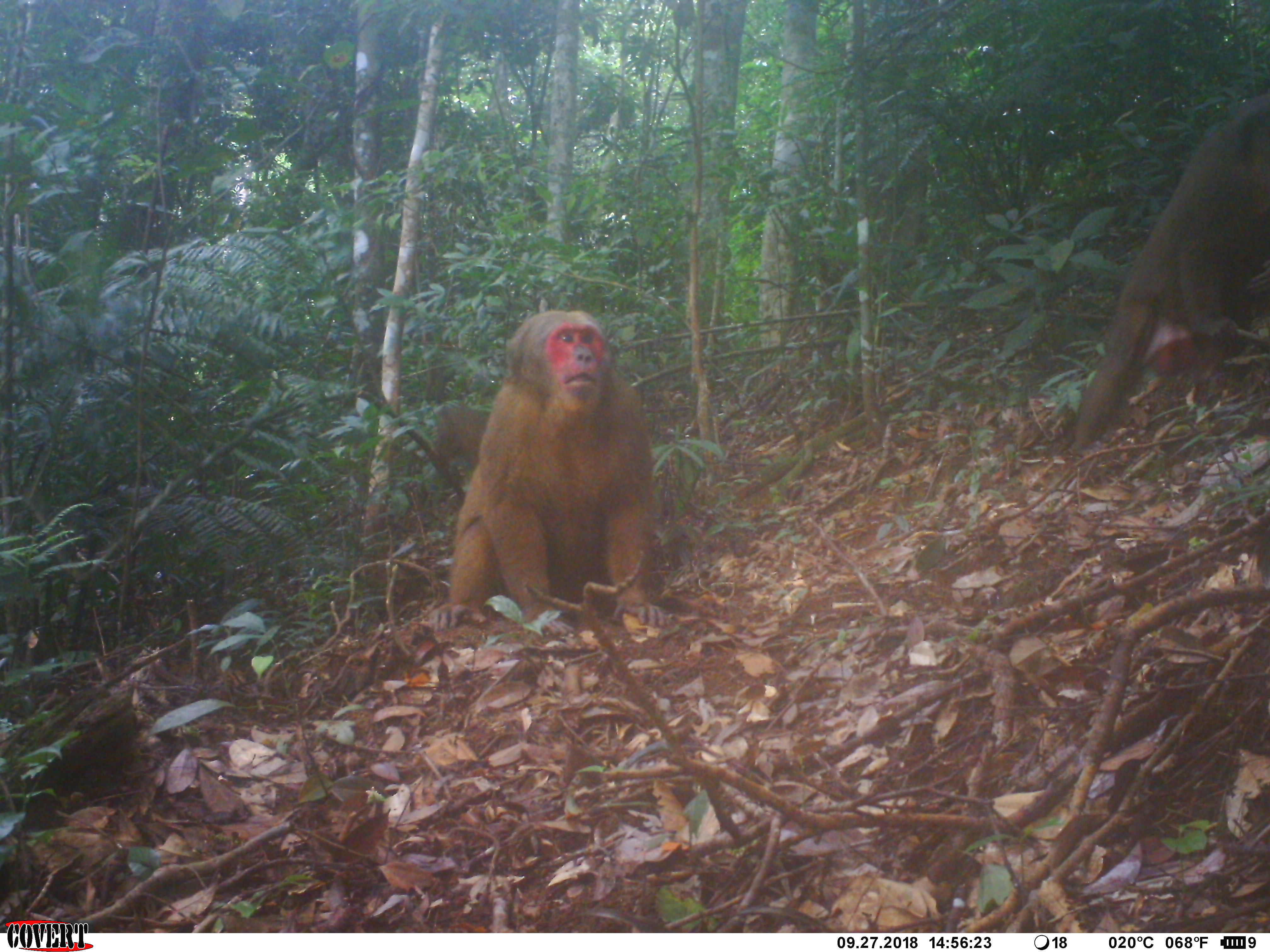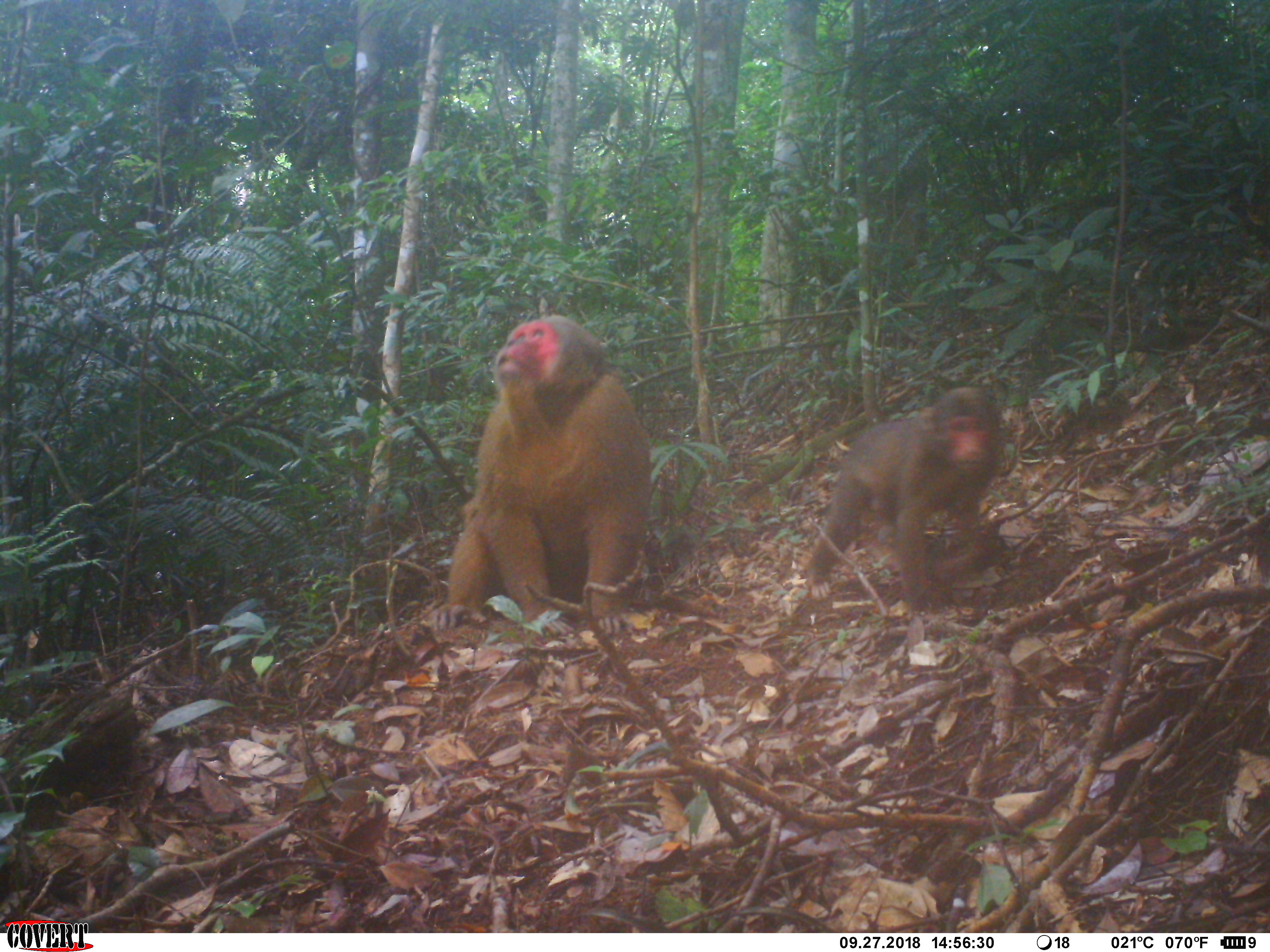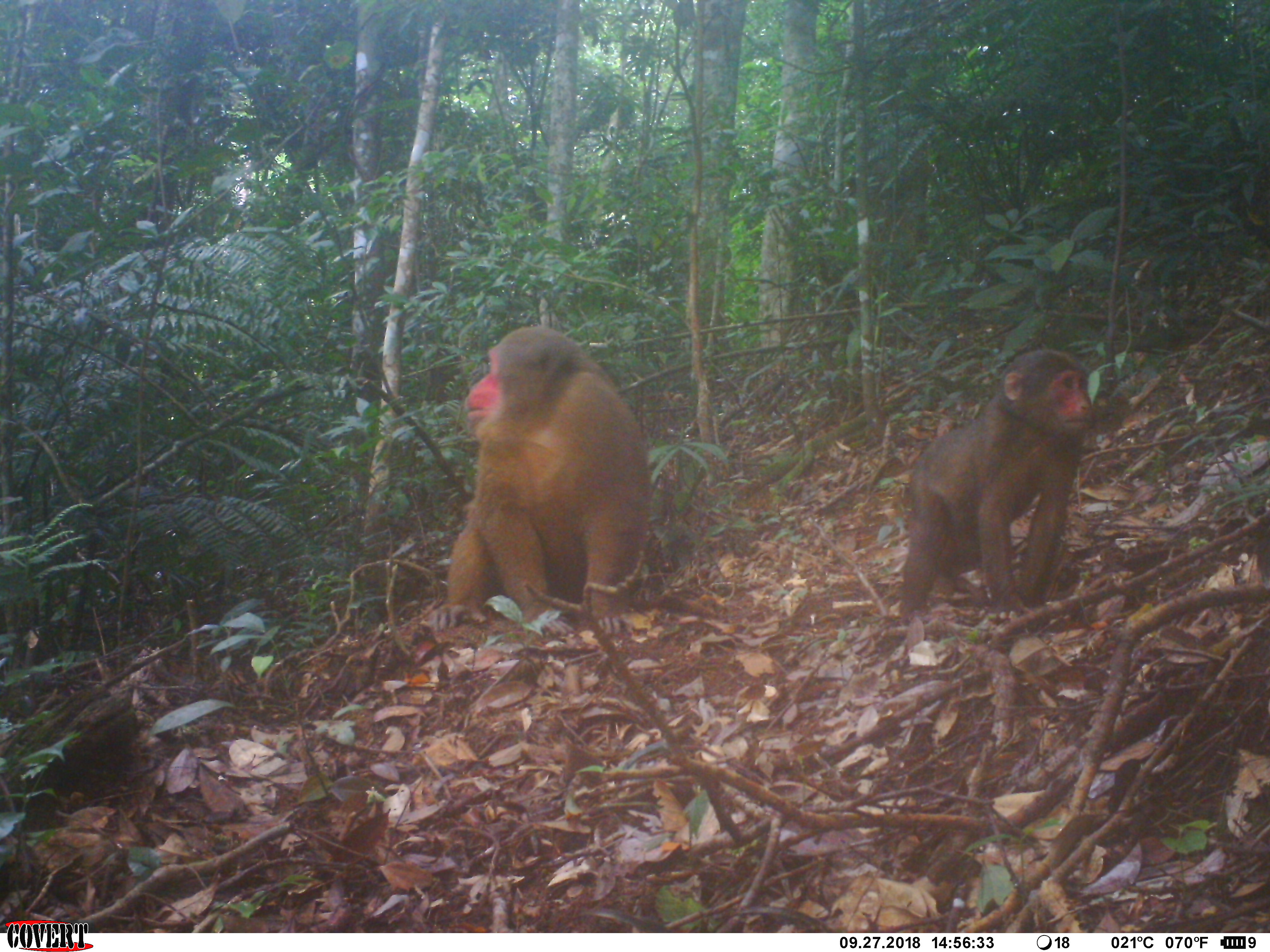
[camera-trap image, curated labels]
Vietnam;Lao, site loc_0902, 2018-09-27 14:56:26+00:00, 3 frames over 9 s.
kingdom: Animalia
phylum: Chordata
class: Mammalia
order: Primates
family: Cercopithecidae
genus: Macaca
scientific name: Macaca arctoides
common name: stump-tailed macaque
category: stump tailed macaque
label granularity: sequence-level